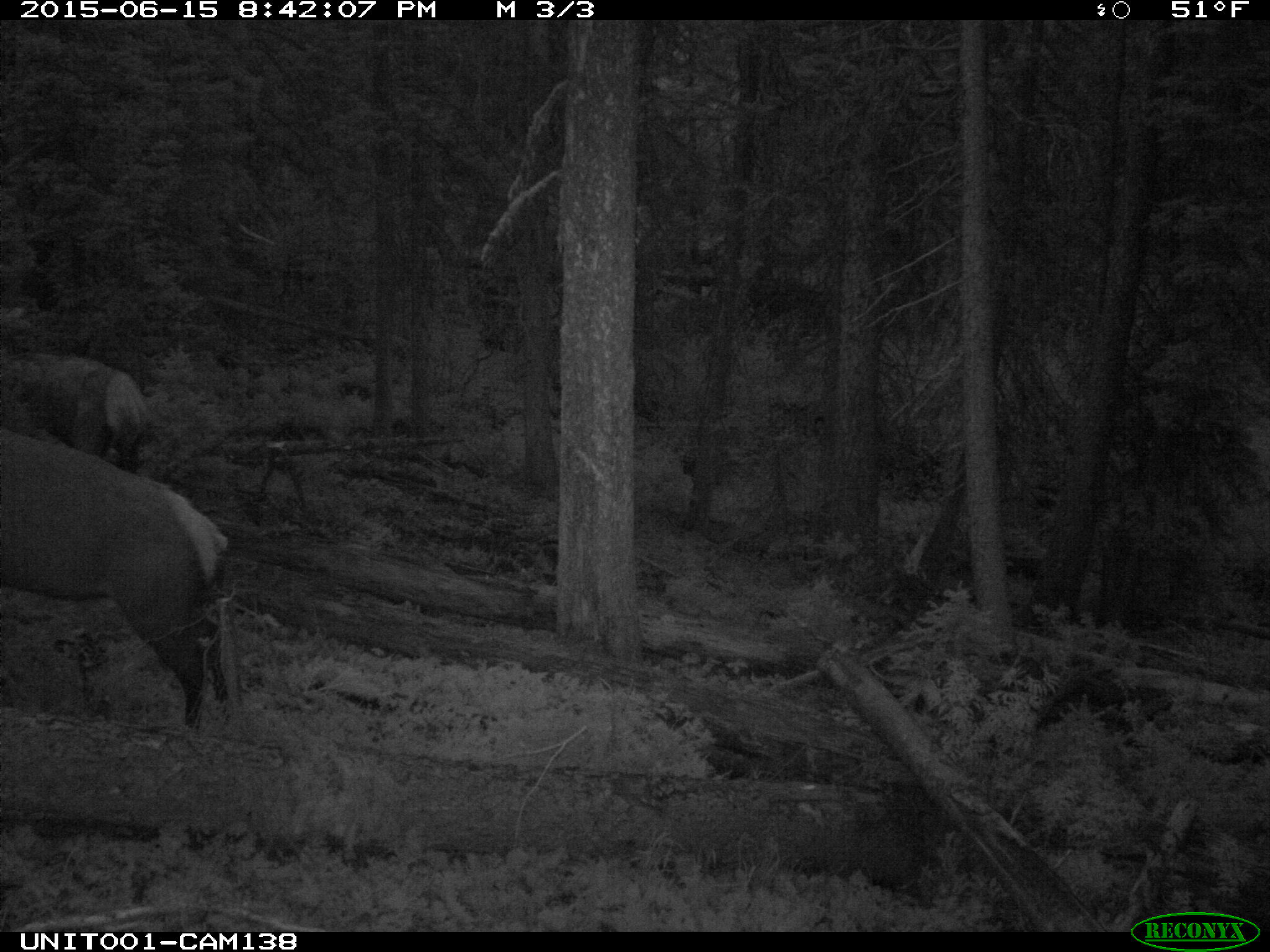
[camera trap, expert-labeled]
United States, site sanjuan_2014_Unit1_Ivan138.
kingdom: Animalia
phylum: Chordata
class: Mammalia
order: Artiodactyla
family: Cervidae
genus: Cervus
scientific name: Cervus elaphus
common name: red deer